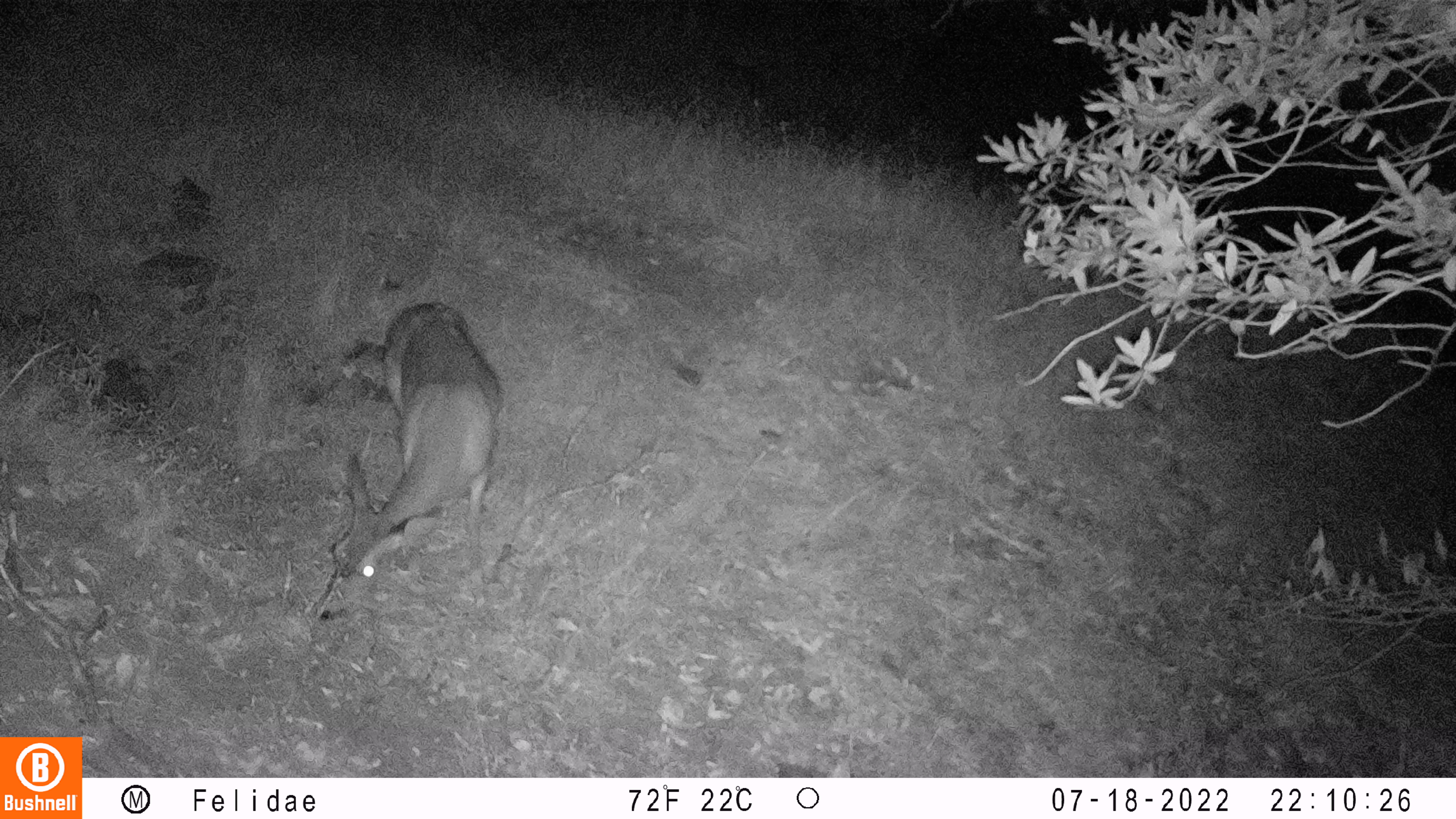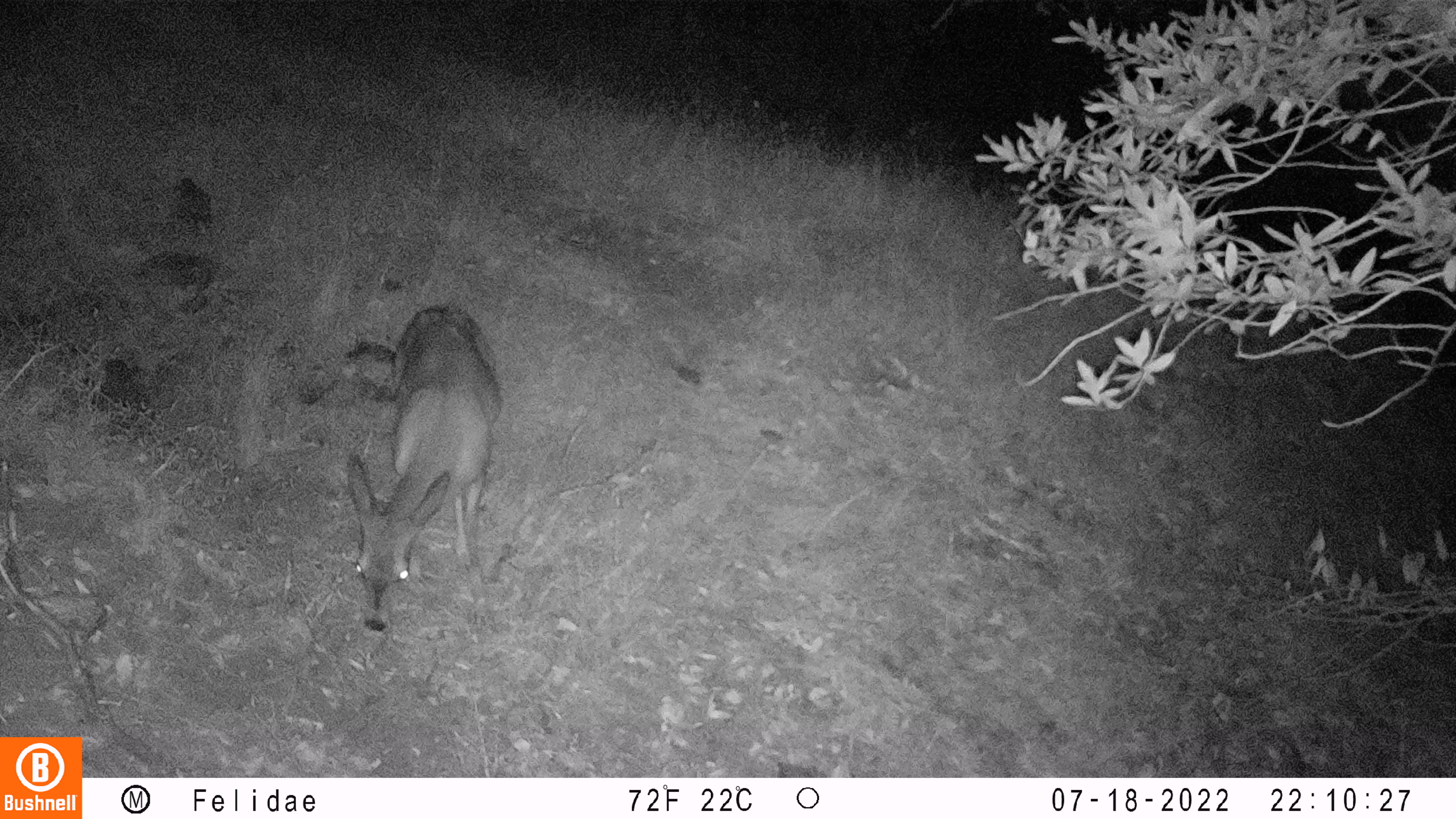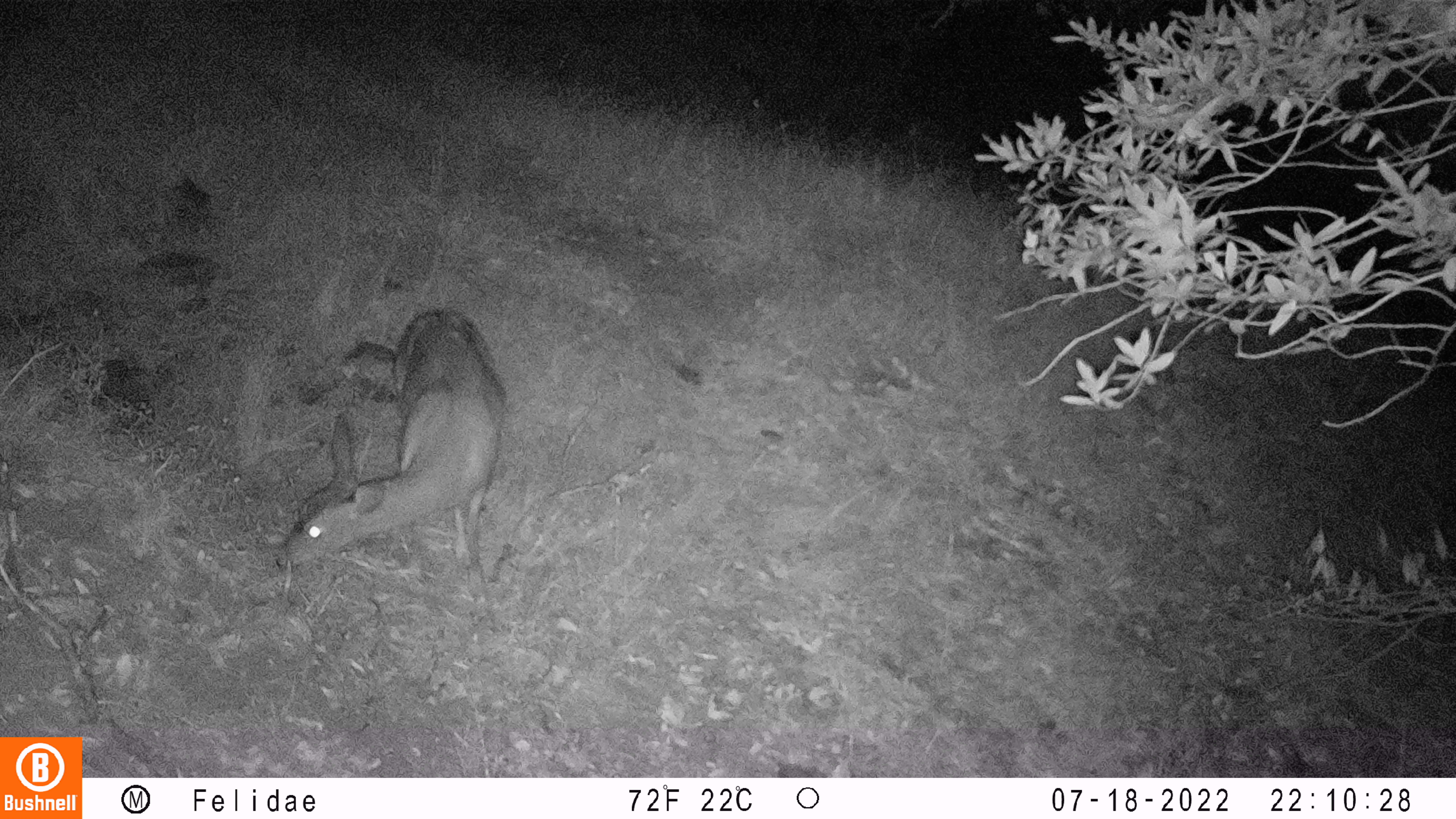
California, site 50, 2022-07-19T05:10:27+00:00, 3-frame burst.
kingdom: Animalia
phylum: Chordata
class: Mammalia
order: Artiodactyla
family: Cervidae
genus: Odocoileus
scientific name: Odocoileus hemionus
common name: mule deer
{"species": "mule deer (Odocoileus hemionus)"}